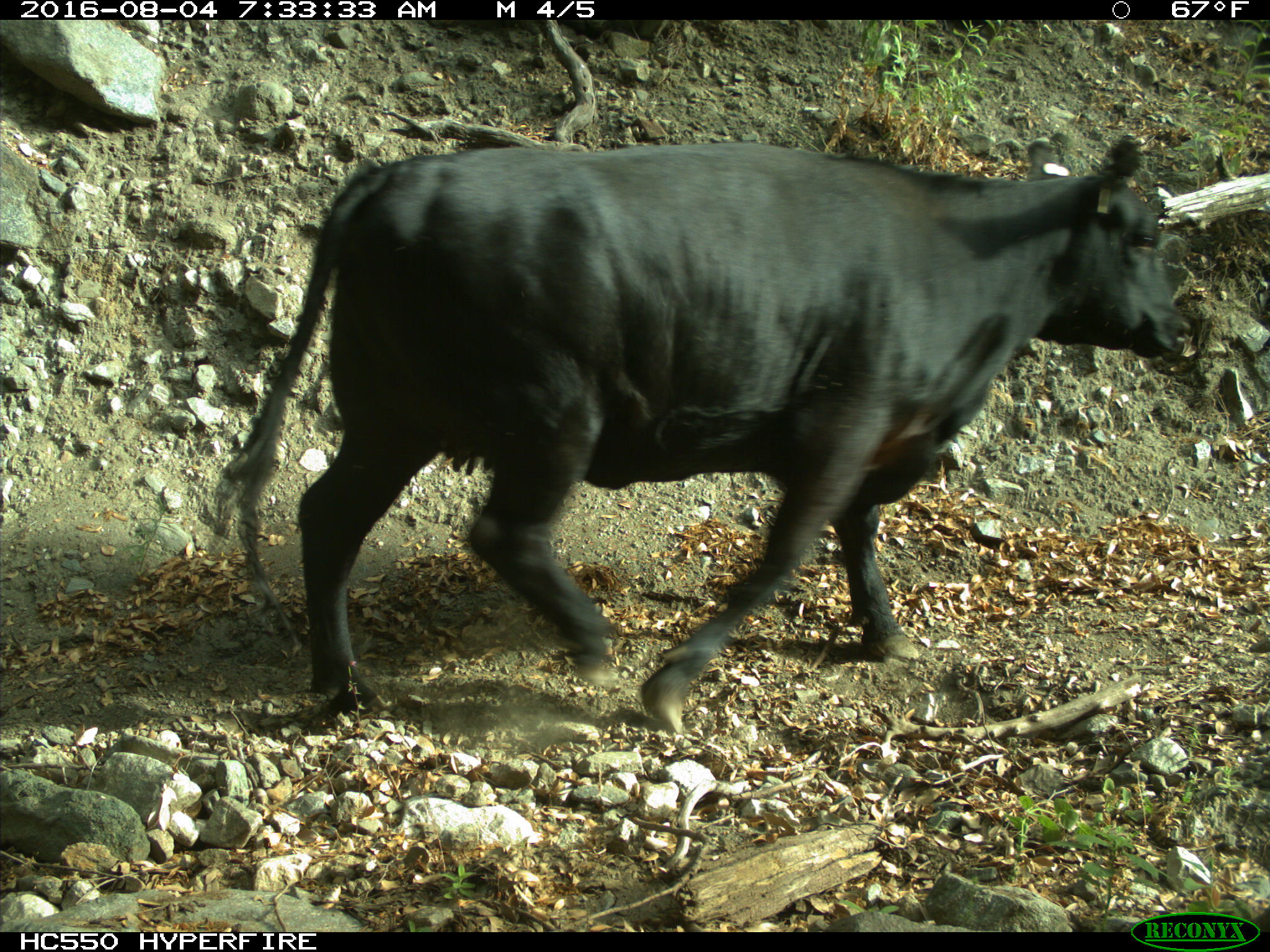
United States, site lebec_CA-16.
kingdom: Animalia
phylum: Chordata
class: Mammalia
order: Artiodactyla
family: Bovidae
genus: Bos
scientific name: Bos taurus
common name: domestic cow